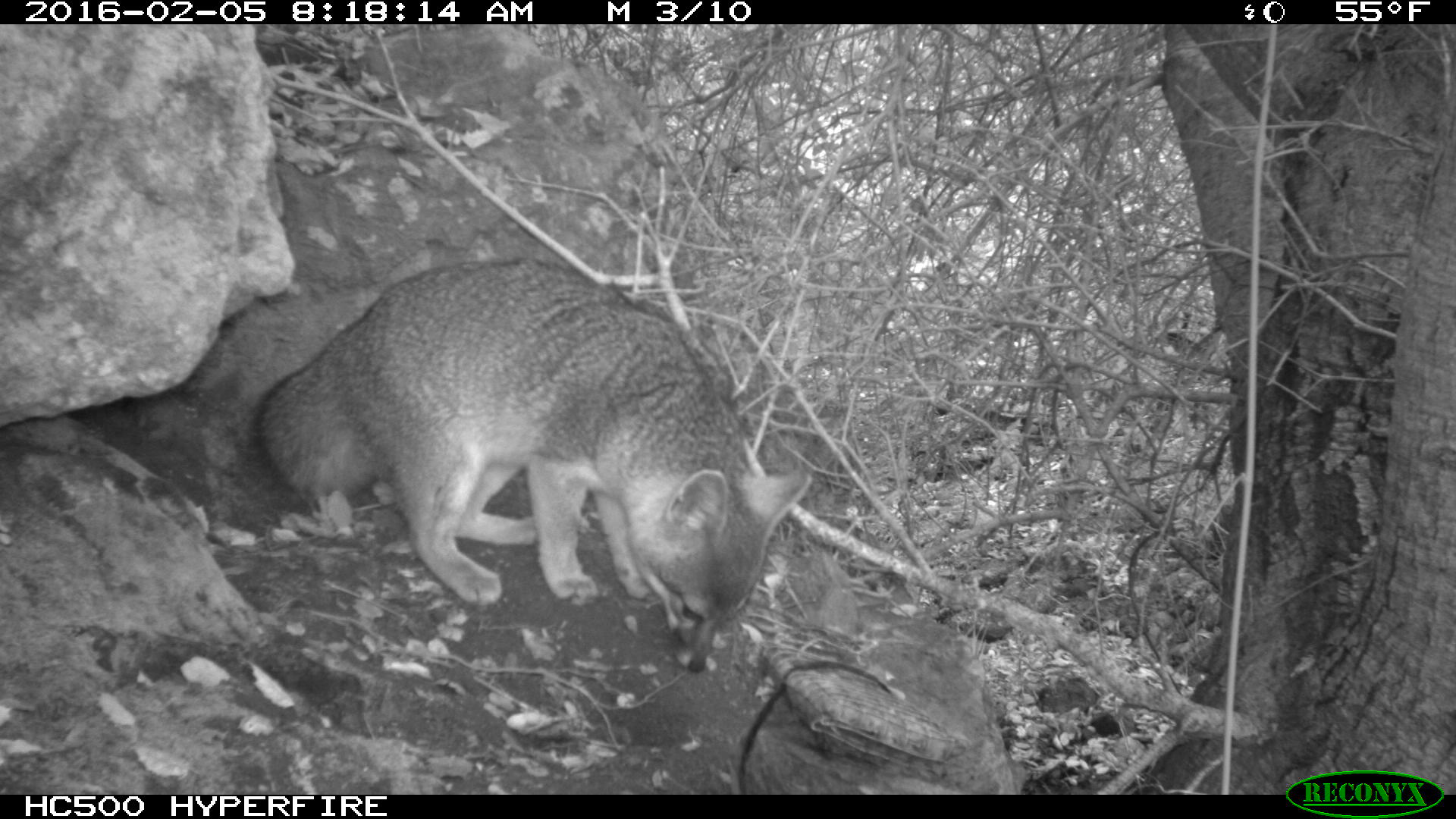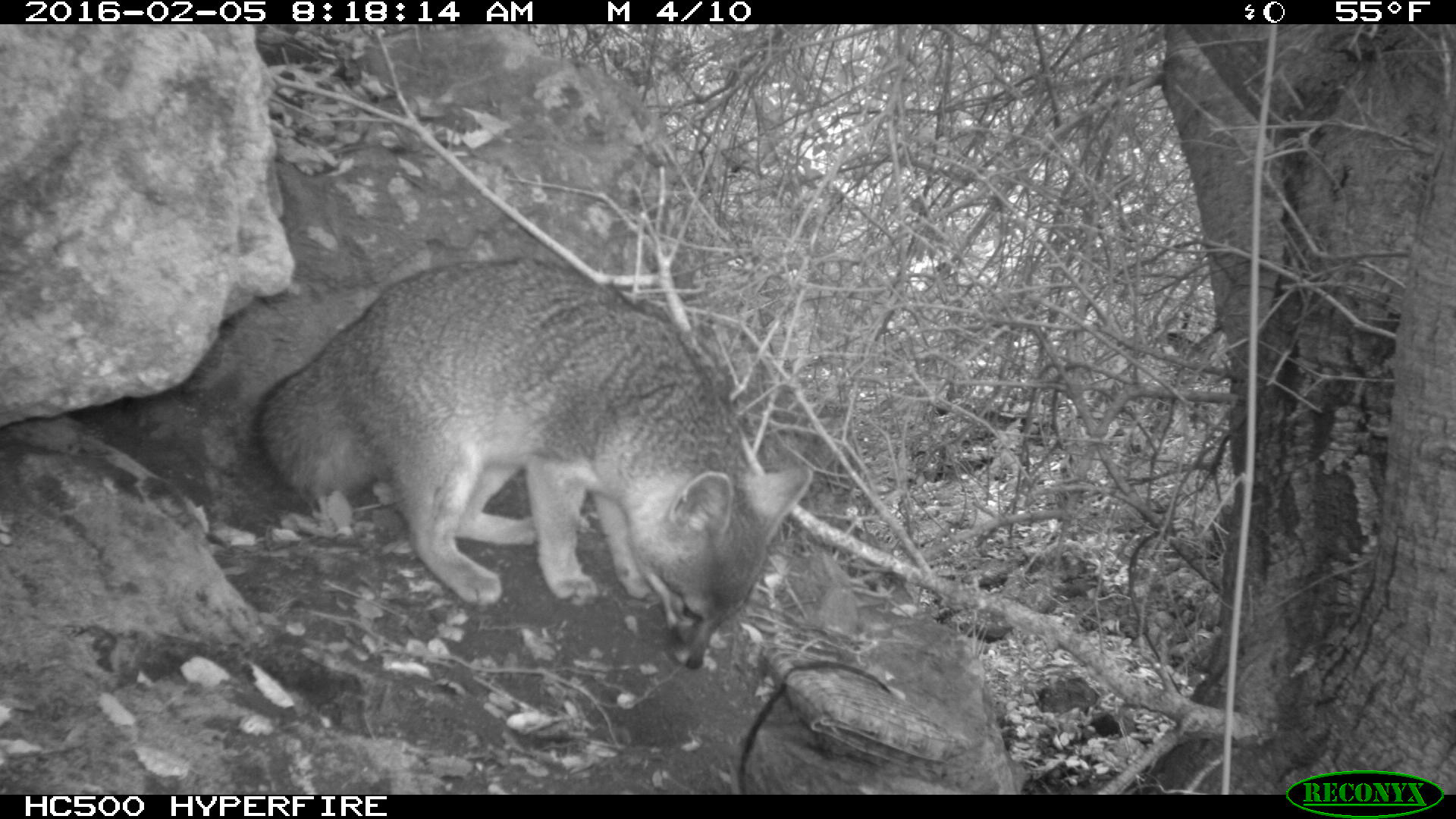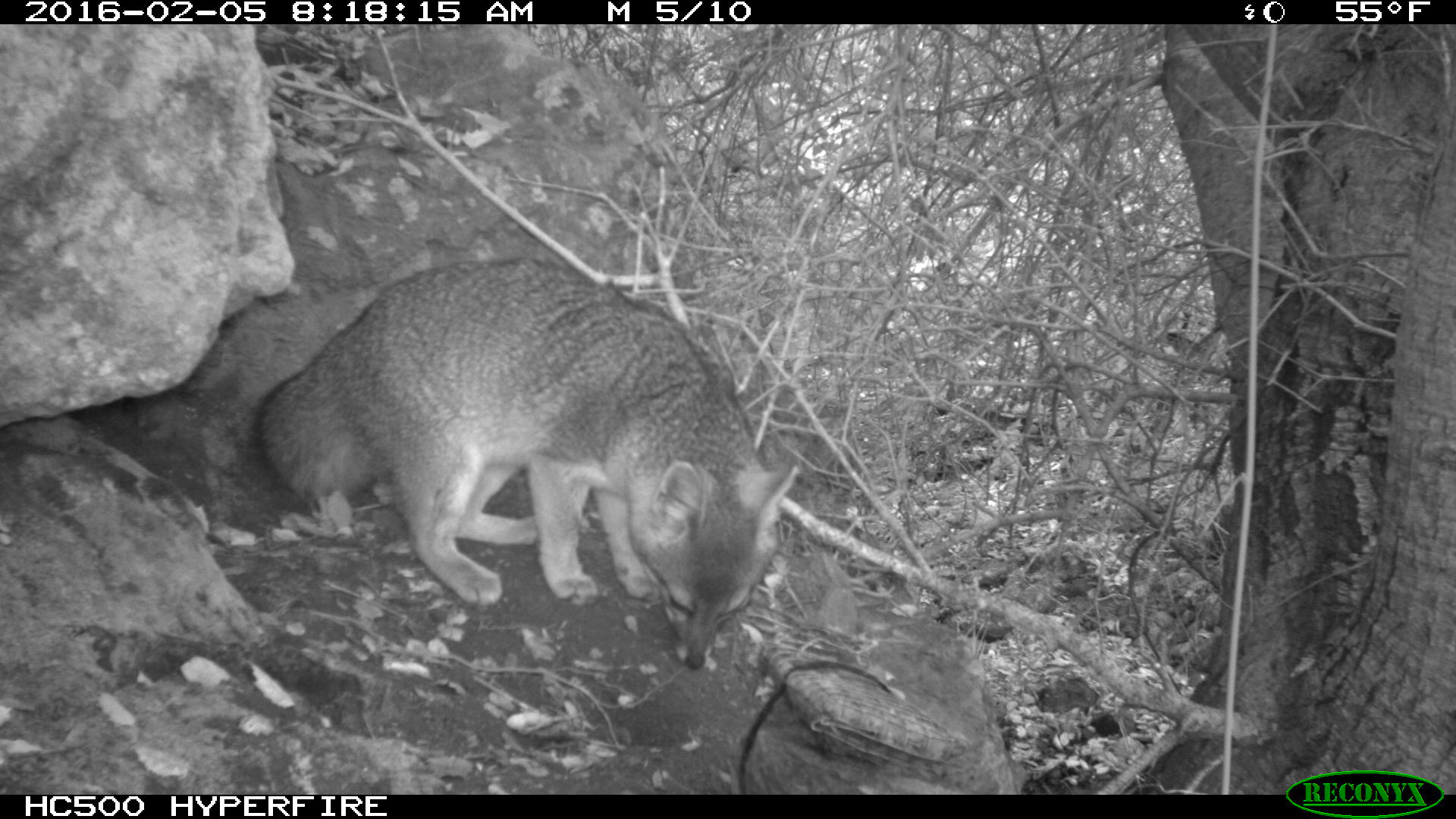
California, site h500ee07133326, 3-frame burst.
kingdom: Animalia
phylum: Chordata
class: Mammalia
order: Carnivora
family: Canidae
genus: Urocyon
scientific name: Urocyon littoralis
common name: island fox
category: fox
Fox (island fox) (Urocyon littoralis).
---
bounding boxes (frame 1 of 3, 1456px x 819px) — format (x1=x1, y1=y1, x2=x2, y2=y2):
fox: (x1=246, y1=258, x2=811, y2=670)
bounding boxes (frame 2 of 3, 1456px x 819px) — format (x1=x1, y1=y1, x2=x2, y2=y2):
fox: (x1=248, y1=255, x2=812, y2=670)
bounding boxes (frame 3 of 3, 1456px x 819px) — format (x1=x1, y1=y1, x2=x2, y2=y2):
fox: (x1=249, y1=261, x2=799, y2=673)